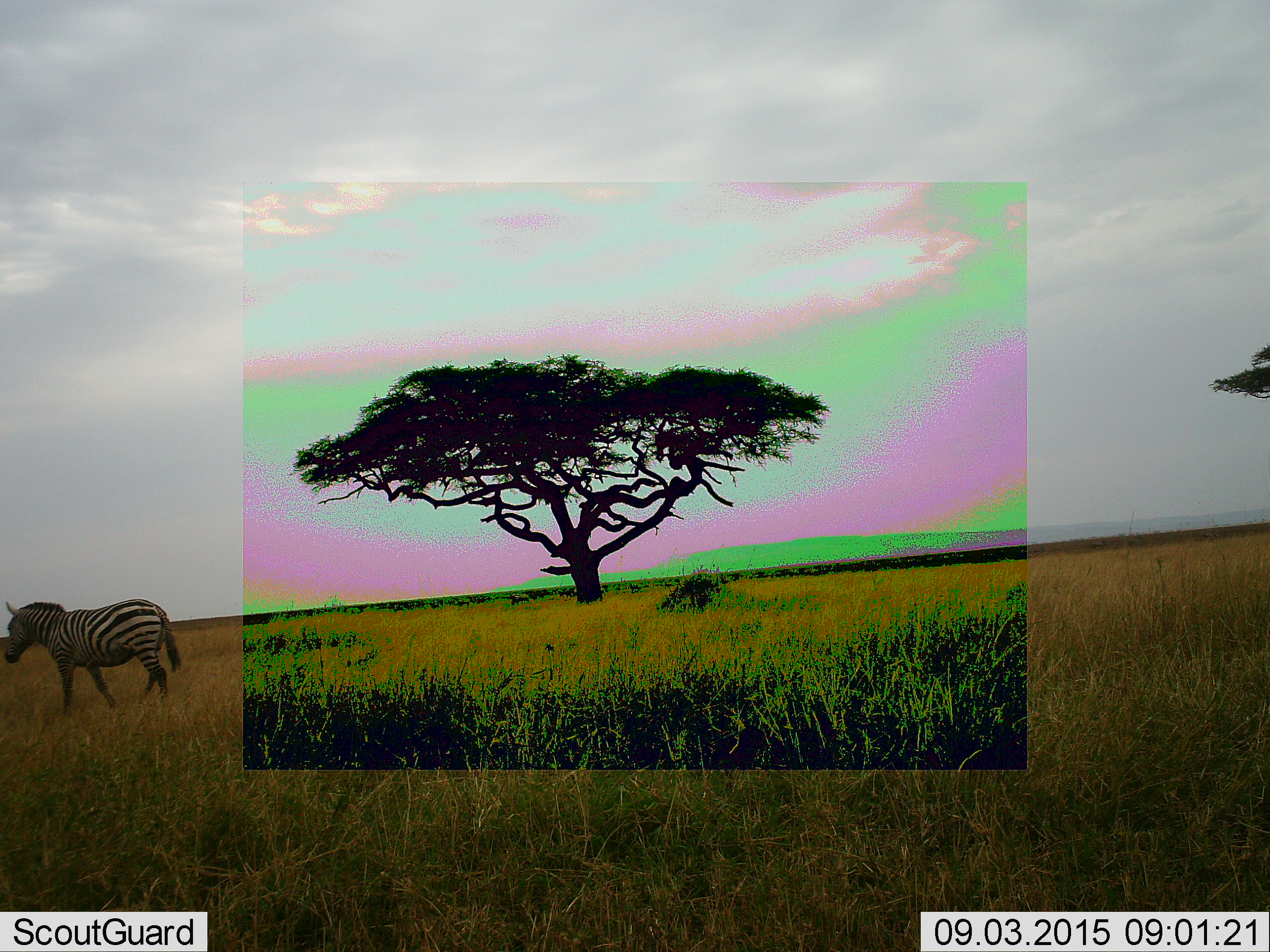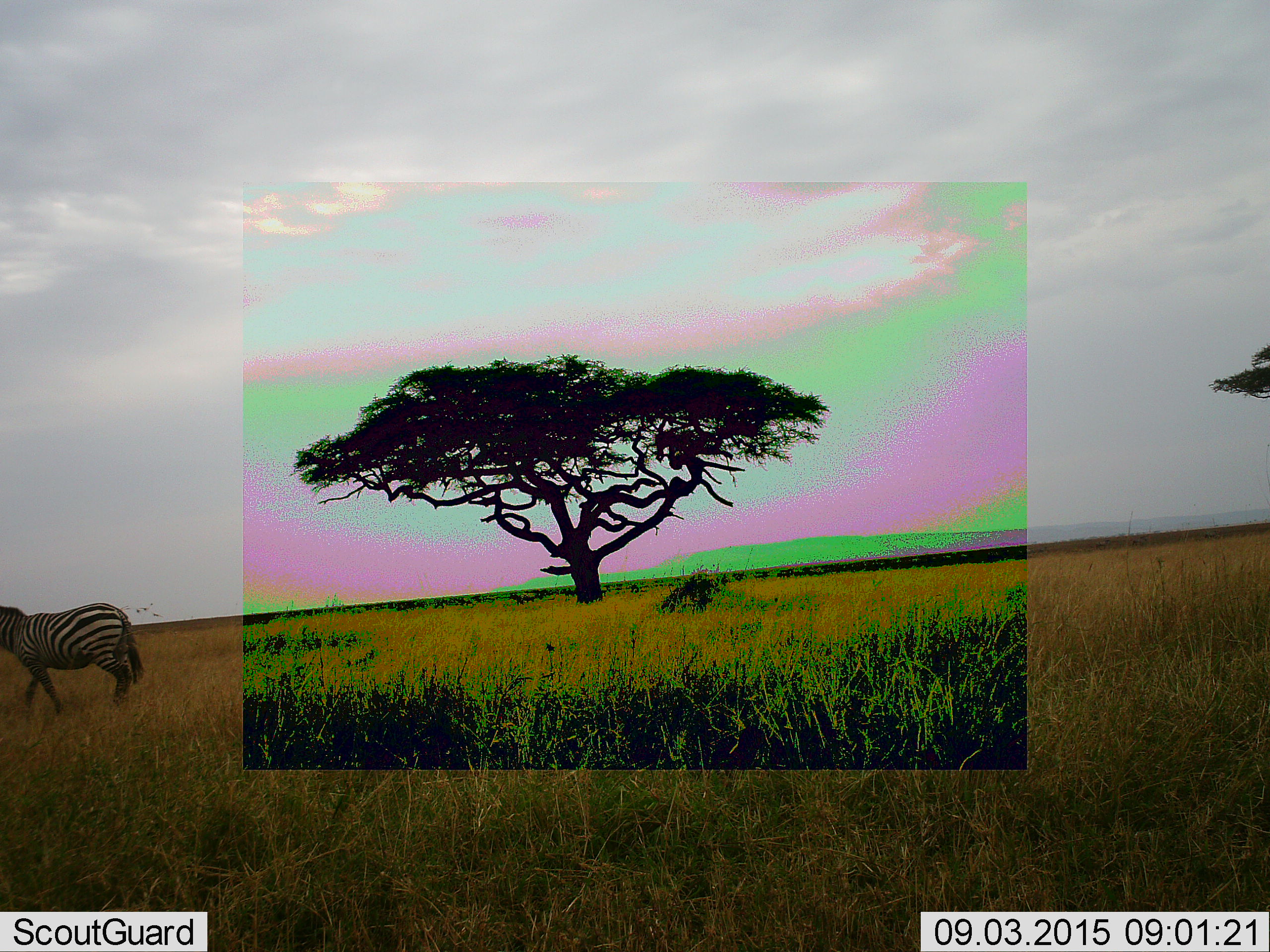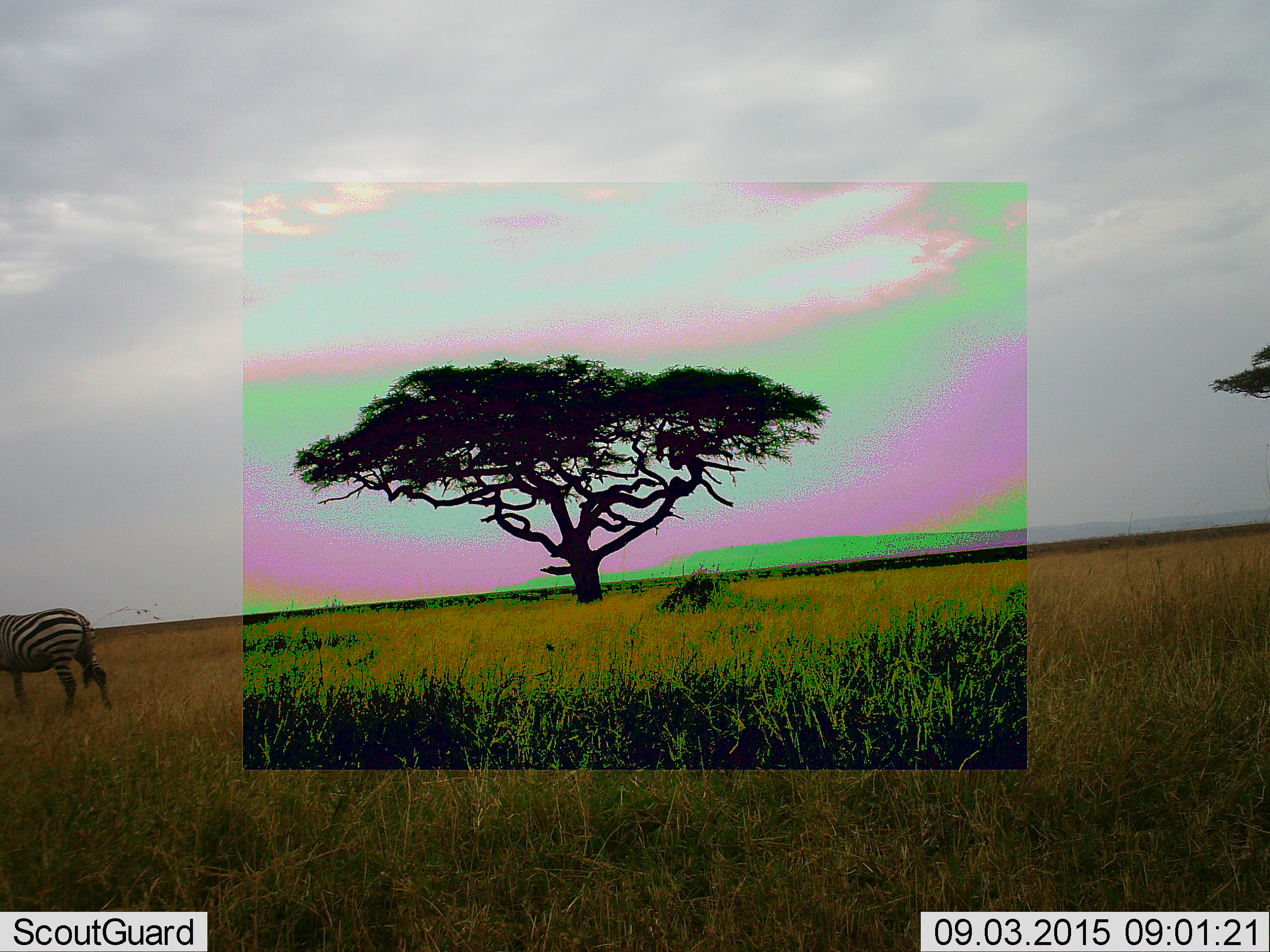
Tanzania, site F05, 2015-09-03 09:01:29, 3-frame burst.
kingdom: Animalia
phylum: Chordata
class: Mammalia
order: Perissodactyla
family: Equidae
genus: Equus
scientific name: Equus quagga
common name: plains zebra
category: zebra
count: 1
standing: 24%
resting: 0%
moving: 88%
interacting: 0%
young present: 0%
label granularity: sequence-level